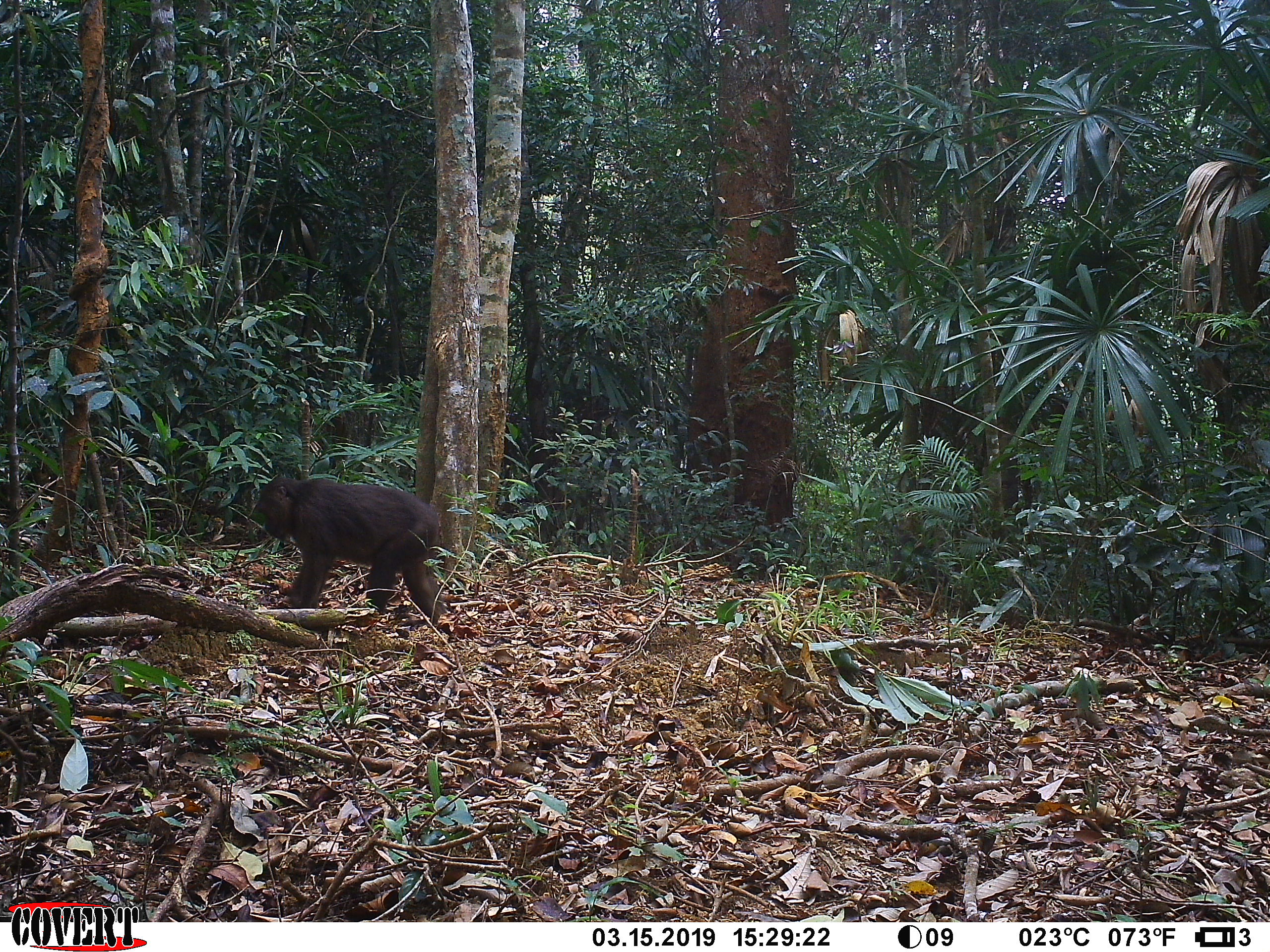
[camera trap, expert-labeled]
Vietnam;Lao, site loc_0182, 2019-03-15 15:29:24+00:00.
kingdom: Animalia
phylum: Chordata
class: Mammalia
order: Primates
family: Cercopithecidae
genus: Macaca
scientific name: Macaca arctoides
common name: stump-tailed macaque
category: stump tailed macaque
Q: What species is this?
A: Stump tailed macaque (stump-tailed macaque) (Macaca arctoides).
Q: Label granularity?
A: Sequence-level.